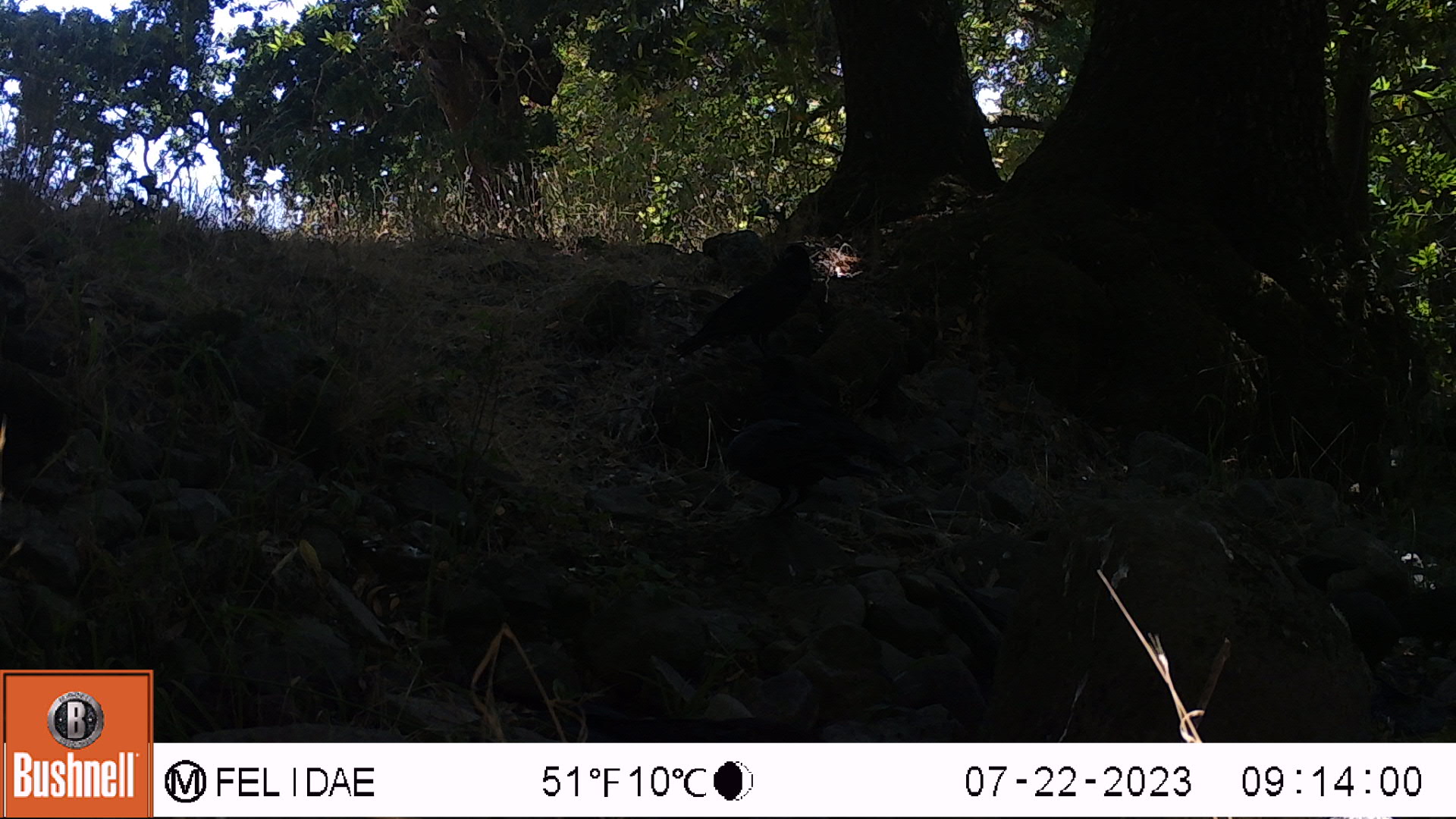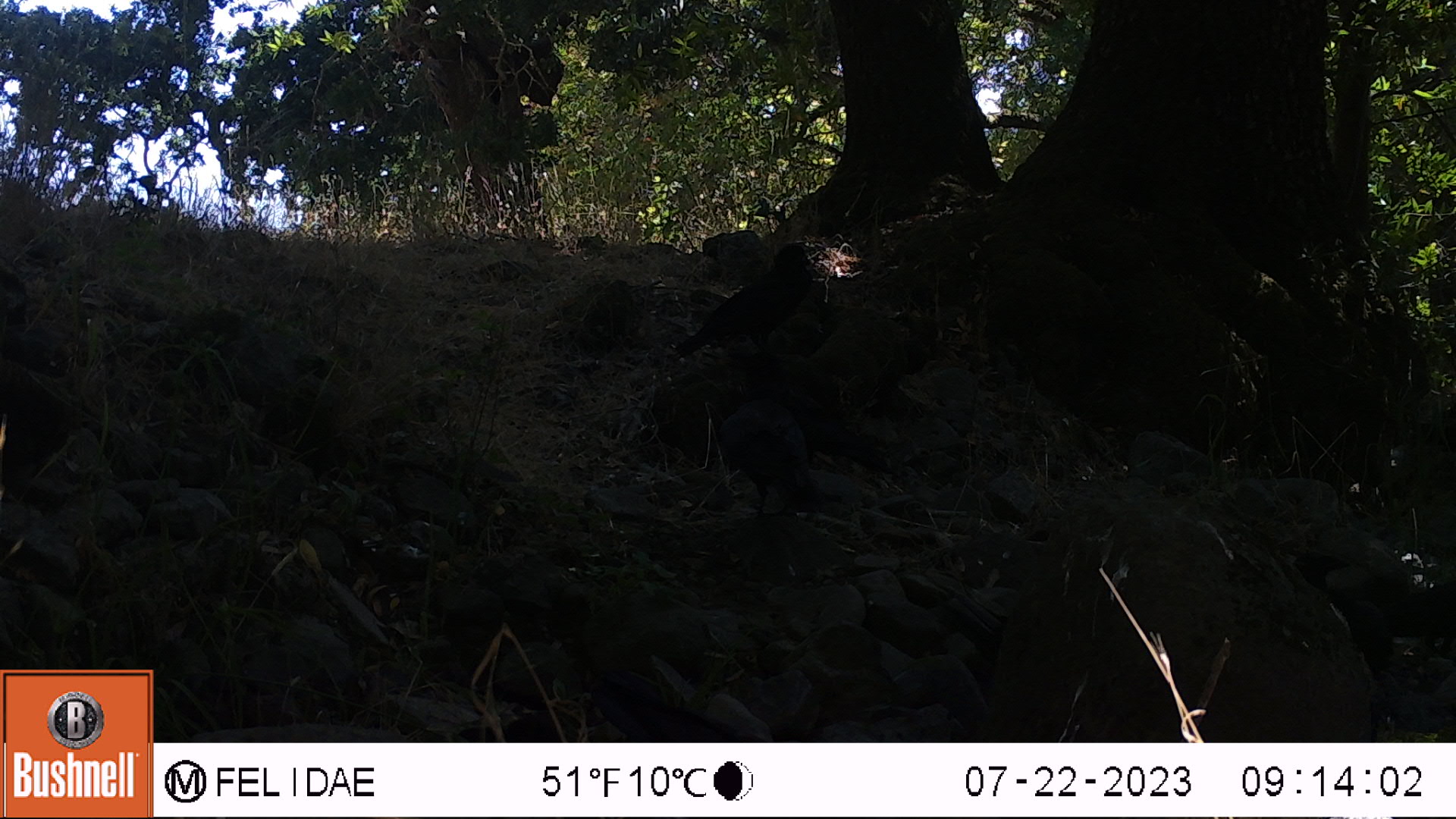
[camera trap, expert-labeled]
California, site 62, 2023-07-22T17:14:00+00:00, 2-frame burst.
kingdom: Animalia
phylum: Chordata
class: Aves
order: Passeriformes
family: Corvidae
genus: Corvus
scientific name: Corvus brachyrhynchos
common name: american crow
American crow (Corvus brachyrhynchos).